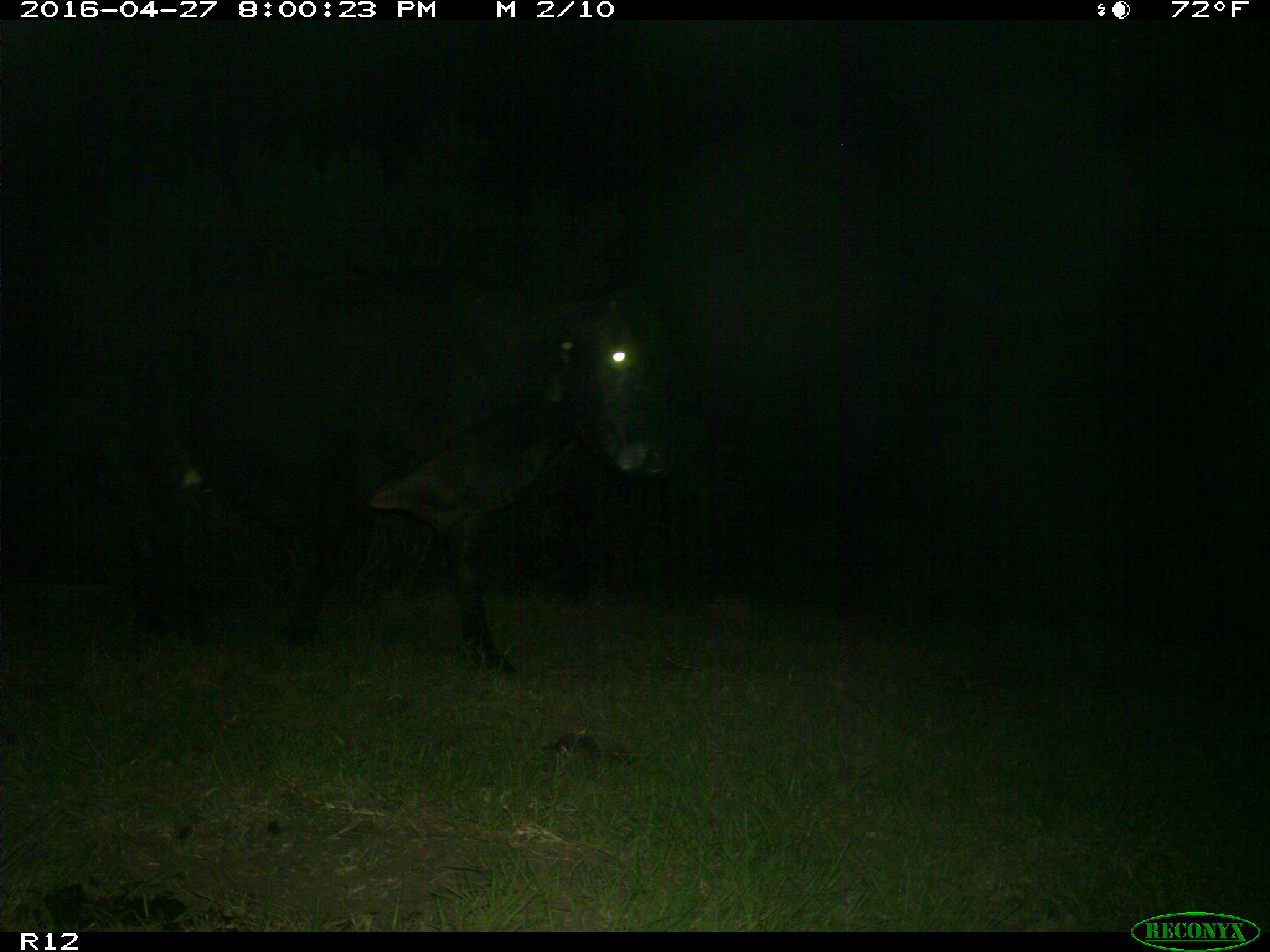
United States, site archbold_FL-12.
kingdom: Animalia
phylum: Chordata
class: Mammalia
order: Artiodactyla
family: Bovidae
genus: Bos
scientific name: Bos taurus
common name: domestic cow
Bos taurus (domestic cow).